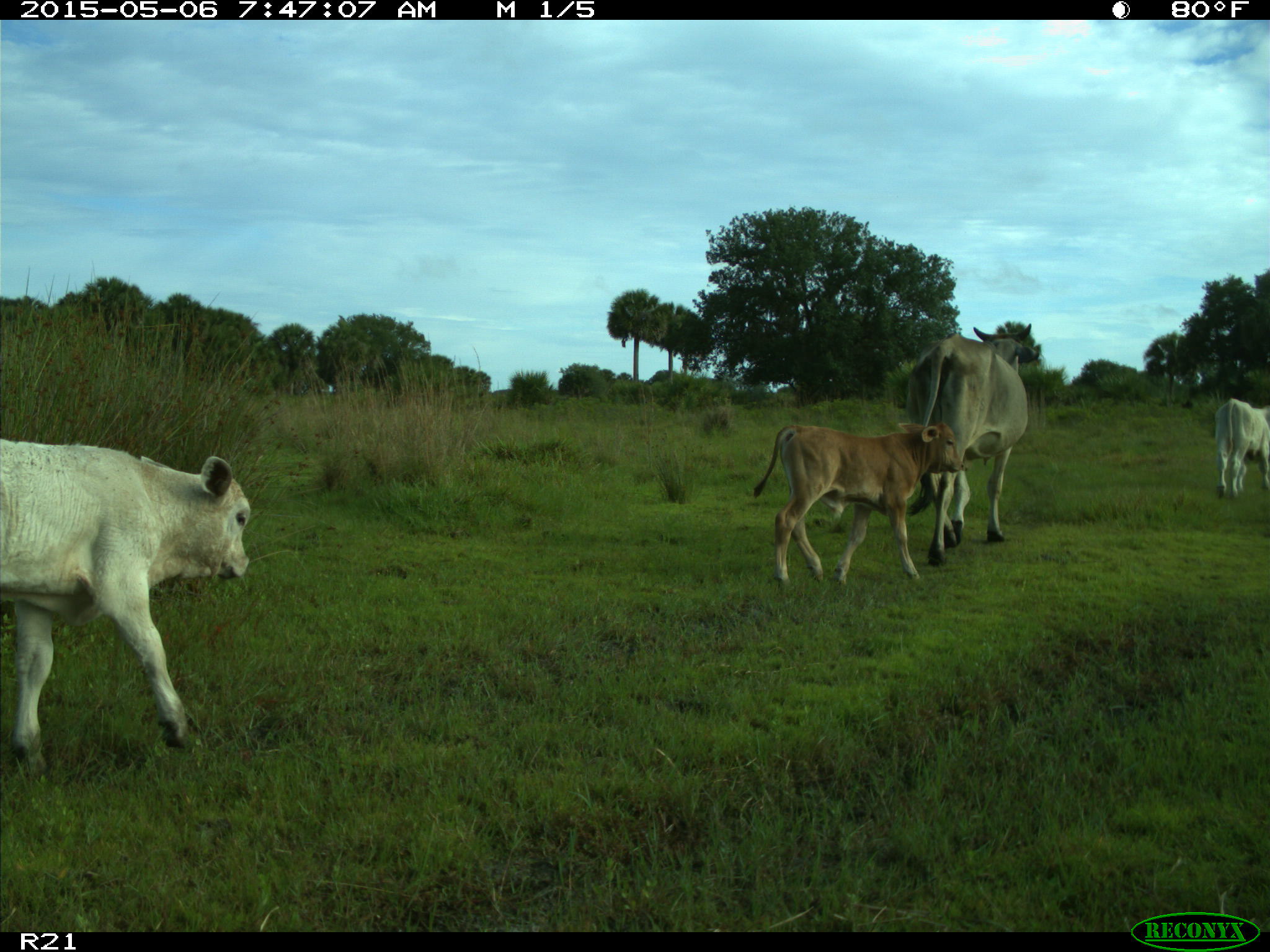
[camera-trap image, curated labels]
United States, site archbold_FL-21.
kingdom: Animalia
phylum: Chordata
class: Mammalia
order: Artiodactyla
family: Bovidae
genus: Bos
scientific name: Bos taurus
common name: domestic cow